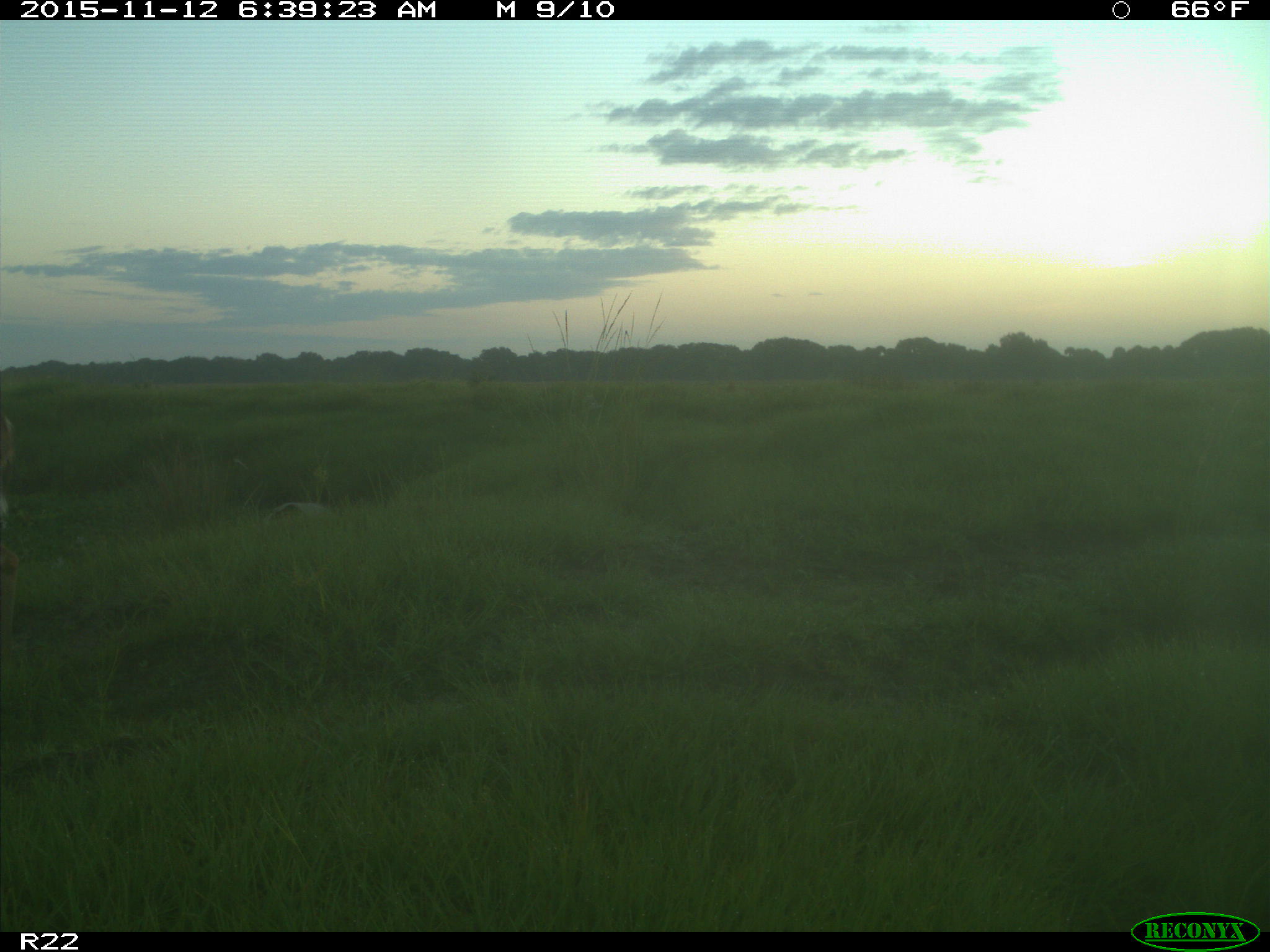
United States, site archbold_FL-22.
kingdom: Animalia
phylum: Chordata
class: Mammalia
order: Artiodactyla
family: Cervidae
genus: Odocoileus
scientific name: Odocoileus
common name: deer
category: unidentified deer